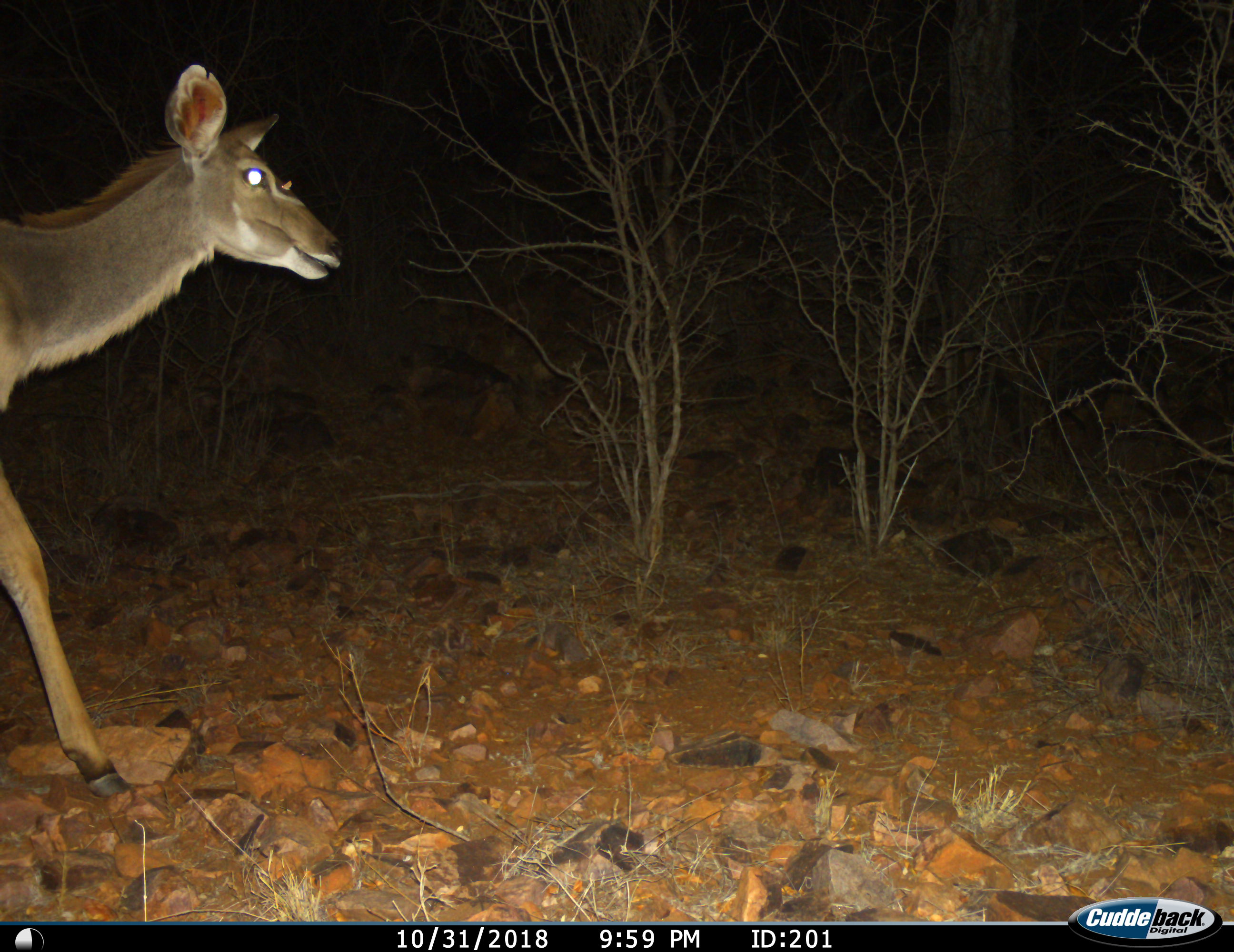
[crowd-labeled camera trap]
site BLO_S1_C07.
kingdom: Animalia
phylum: Chordata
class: Mammalia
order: Artiodactyla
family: Bovidae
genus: Tragelaphus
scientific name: Tragelaphus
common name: kudu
Kudu (Tragelaphus), count 1. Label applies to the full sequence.